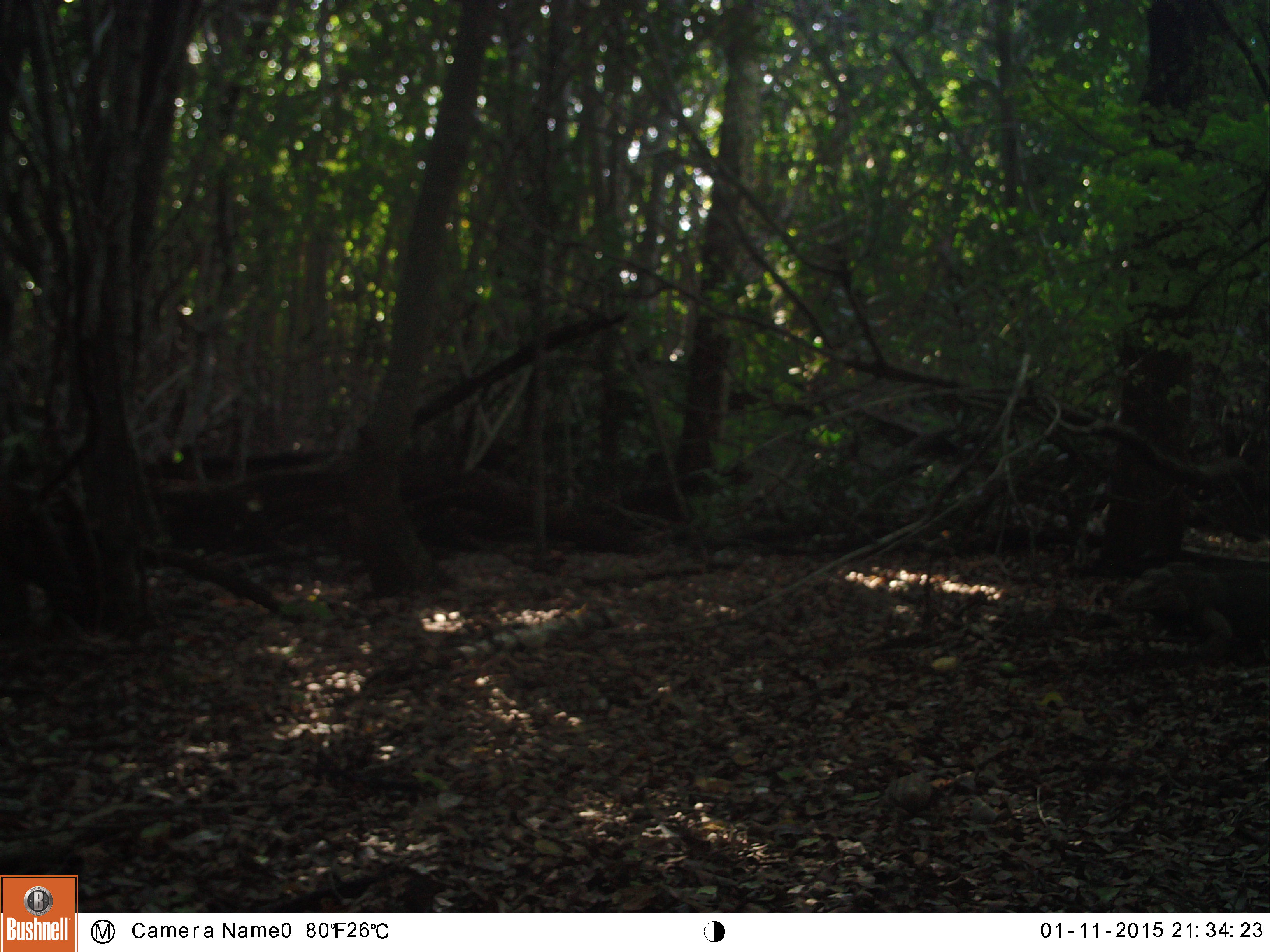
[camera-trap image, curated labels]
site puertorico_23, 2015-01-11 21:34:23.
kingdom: Animalia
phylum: Chordata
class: Reptilia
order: Squamata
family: Iguanidae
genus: Iguana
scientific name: Iguana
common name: typical iguanas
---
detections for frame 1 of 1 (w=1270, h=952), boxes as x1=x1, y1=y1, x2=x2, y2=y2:
iguana: x1=1127, y1=553, x2=1269, y2=662